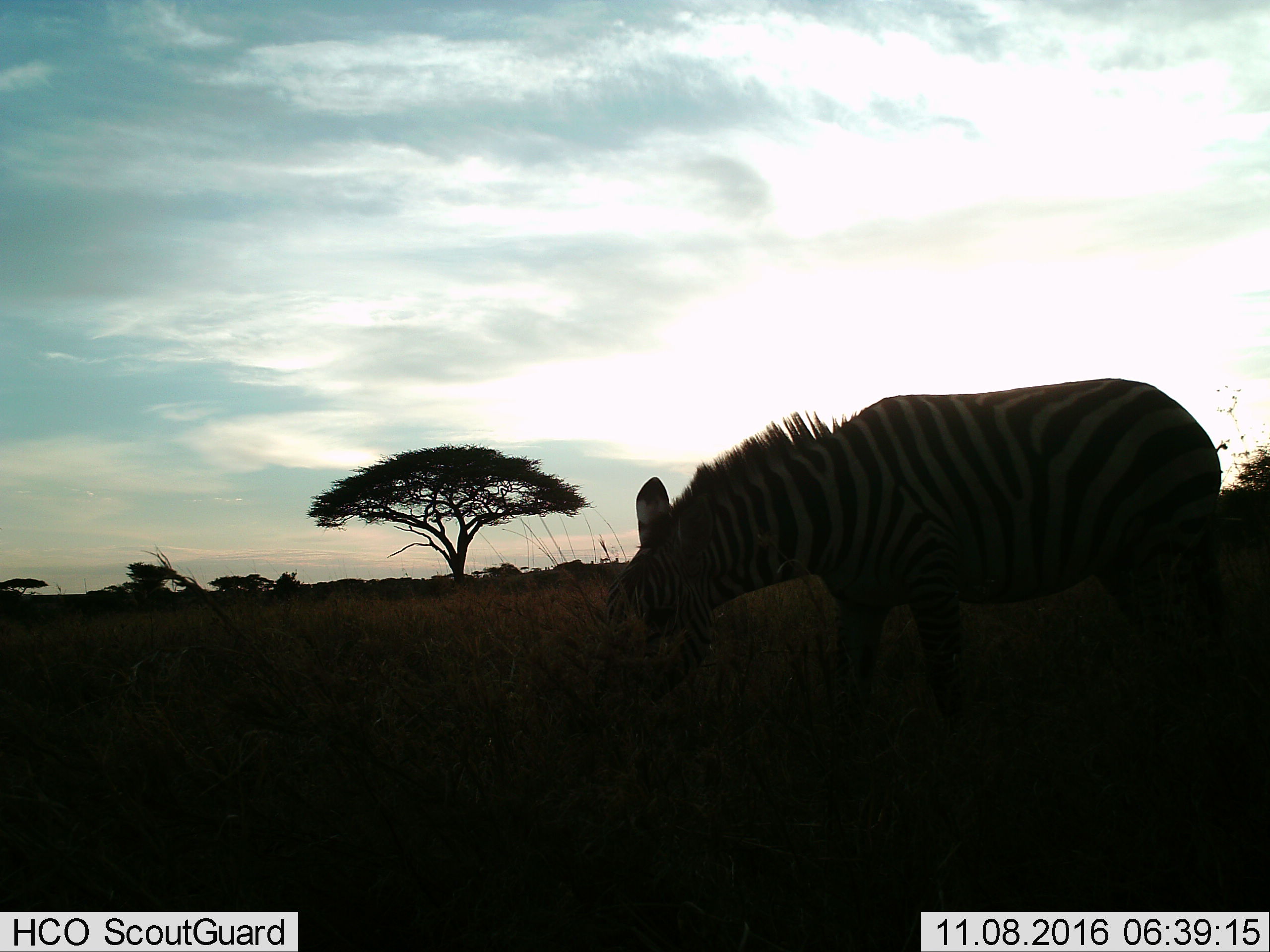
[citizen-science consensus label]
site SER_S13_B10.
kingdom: Animalia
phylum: Chordata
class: Mammalia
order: Perissodactyla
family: Equidae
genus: Equus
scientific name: Equus quagga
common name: plains zebra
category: zebraplains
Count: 1.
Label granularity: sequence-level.